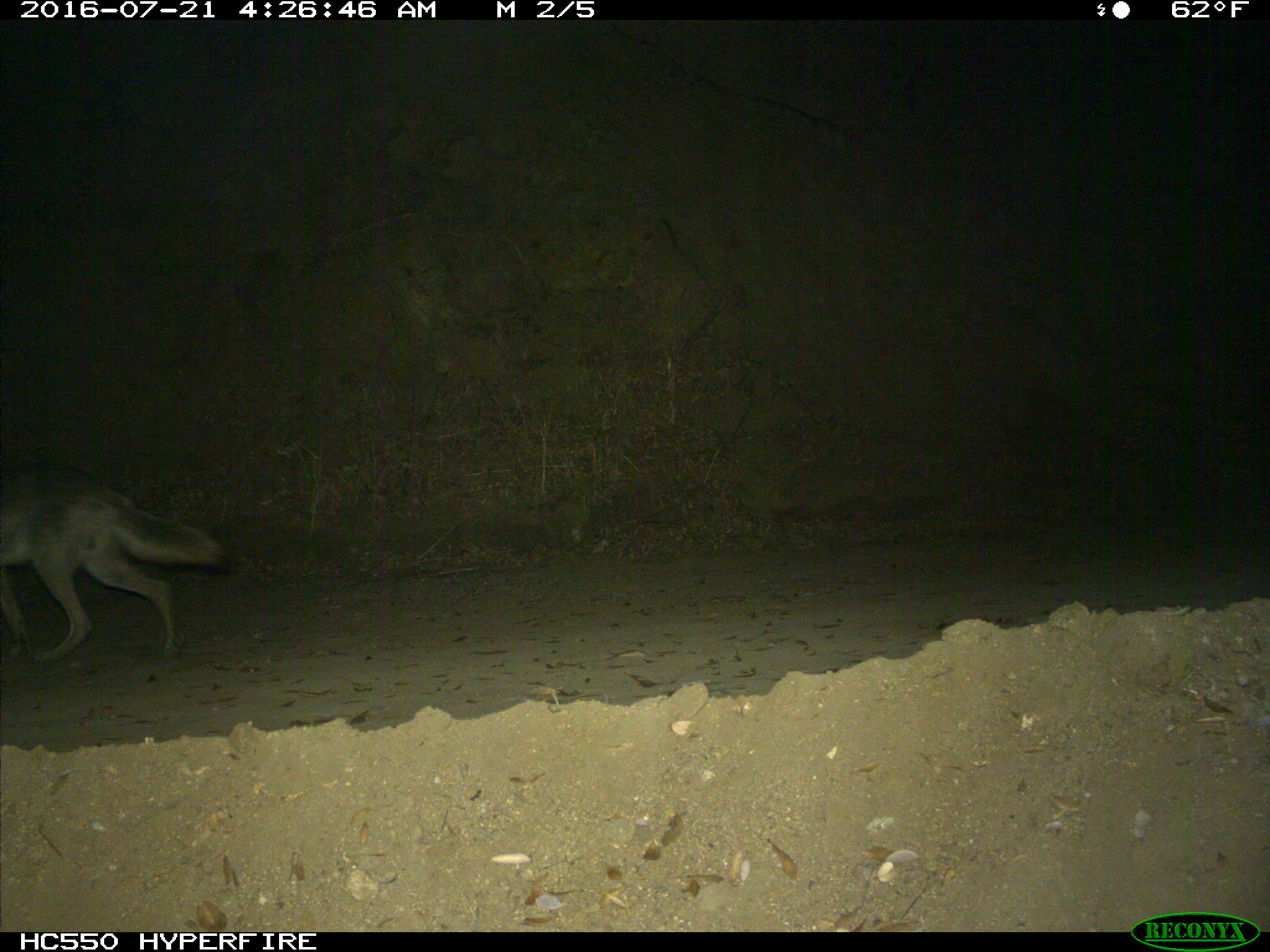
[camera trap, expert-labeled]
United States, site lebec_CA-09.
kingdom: Animalia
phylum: Chordata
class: Mammalia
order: Carnivora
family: Canidae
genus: Canis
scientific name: Canis latrans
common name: coyote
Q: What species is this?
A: Canis latrans (coyote).